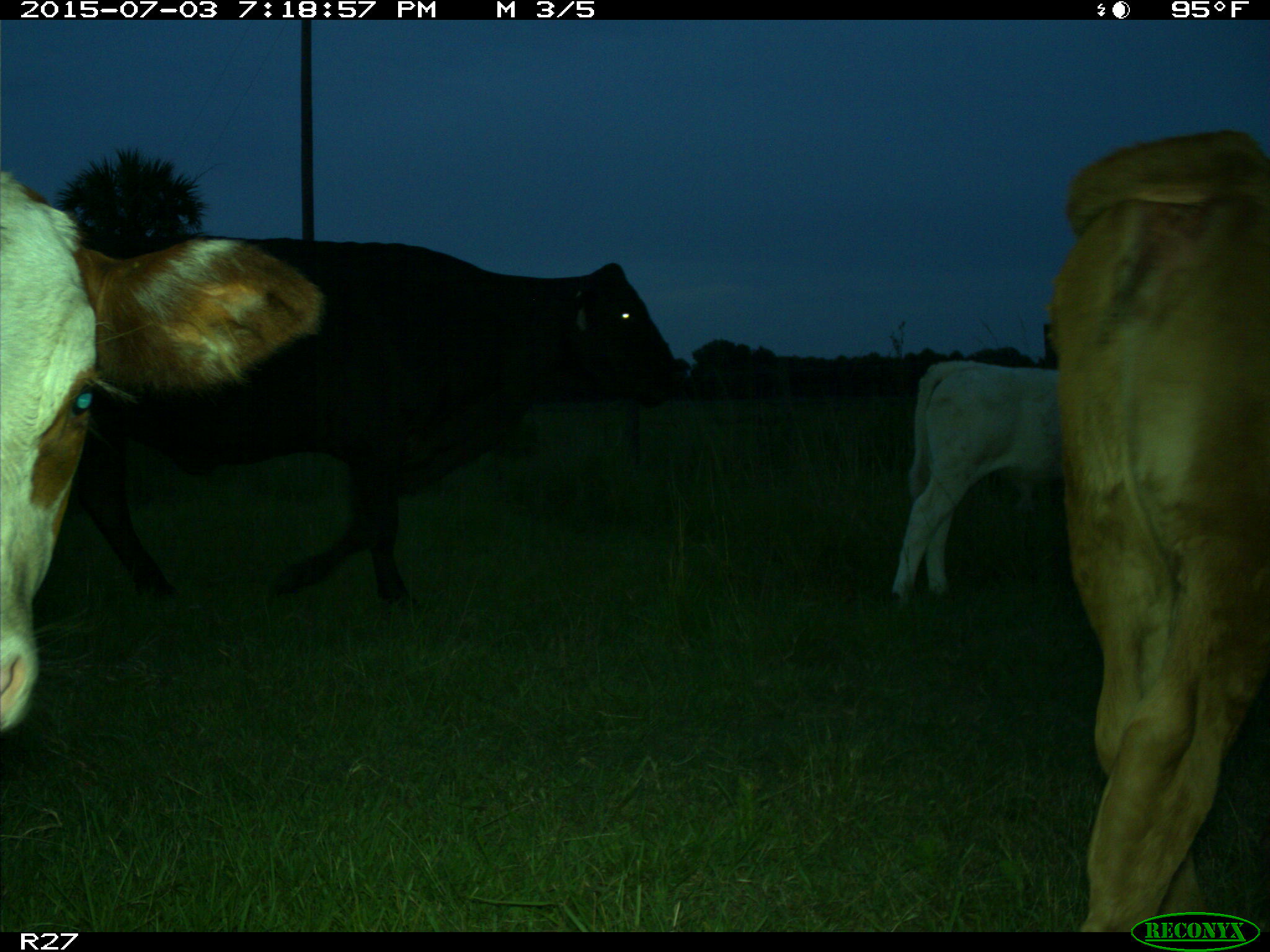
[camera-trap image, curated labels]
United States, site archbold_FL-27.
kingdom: Animalia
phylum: Chordata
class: Mammalia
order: Artiodactyla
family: Bovidae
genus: Bos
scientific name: Bos taurus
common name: domestic cow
Bos taurus (domestic cow).